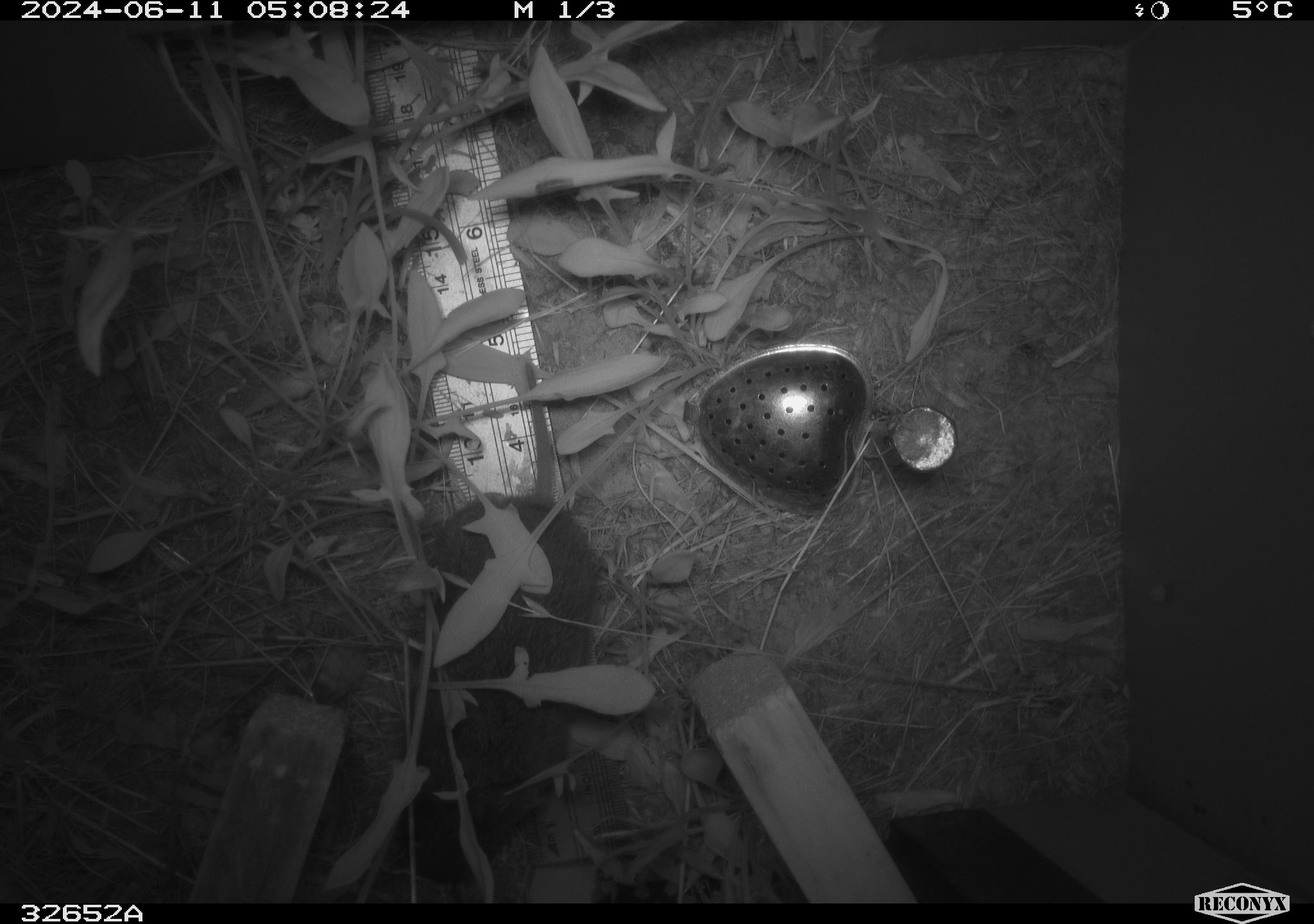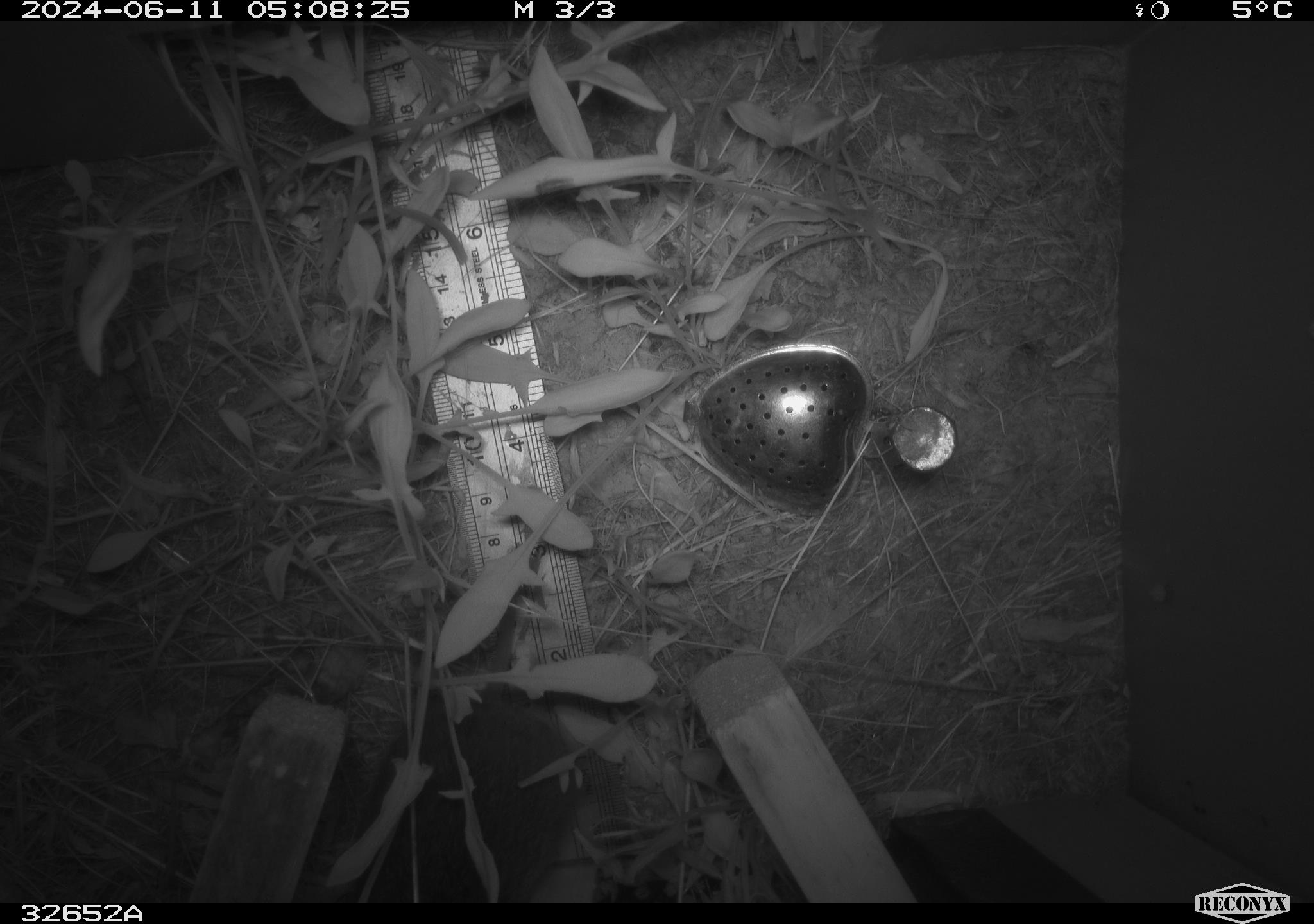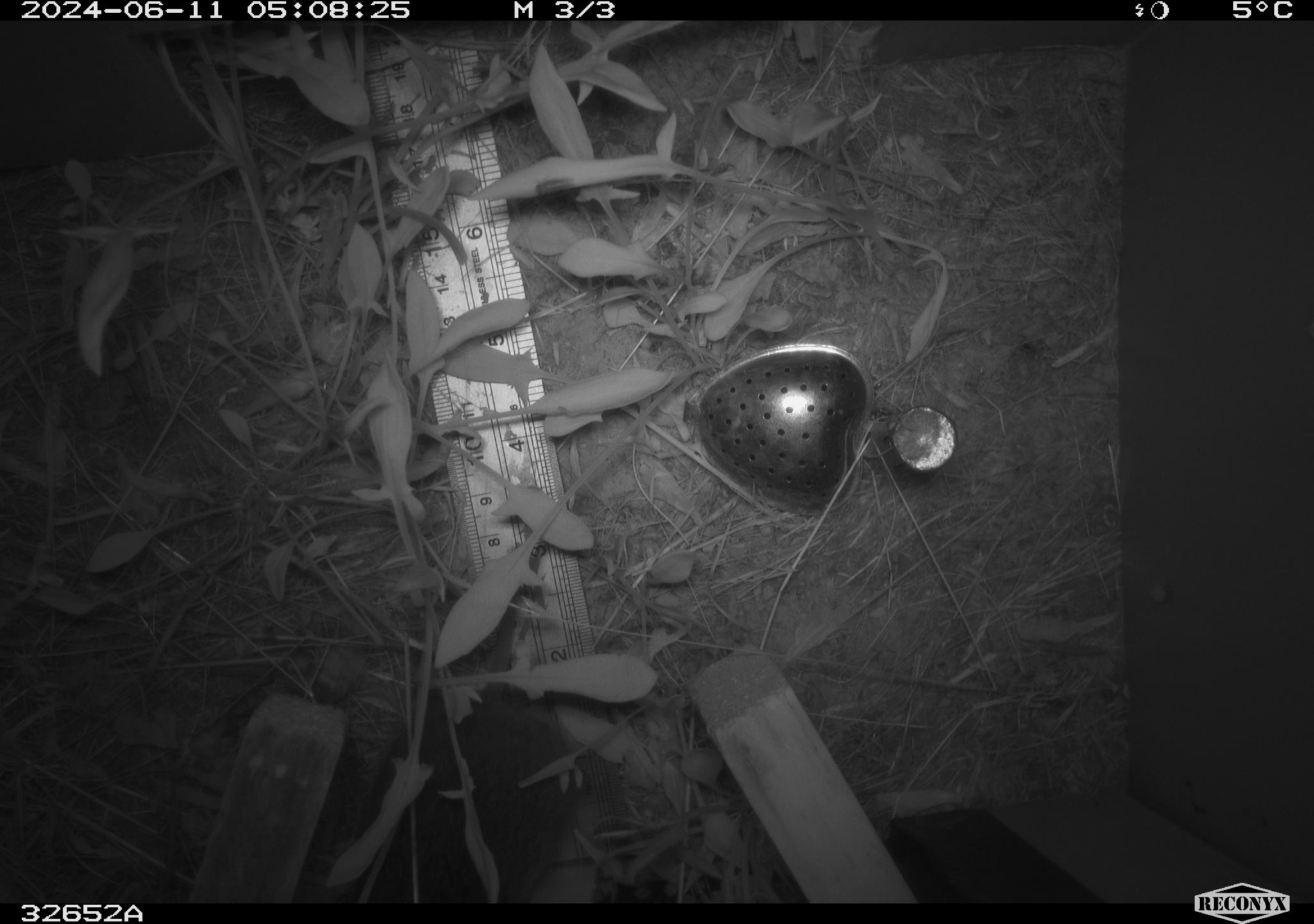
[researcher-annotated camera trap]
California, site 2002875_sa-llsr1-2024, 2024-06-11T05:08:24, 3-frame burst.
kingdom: Animalia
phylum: Chordata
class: Mammalia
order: Rodentia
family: Cricetidae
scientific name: Arvicolinae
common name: voles, lemmings, and muskrats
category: arvicolinae subfamily